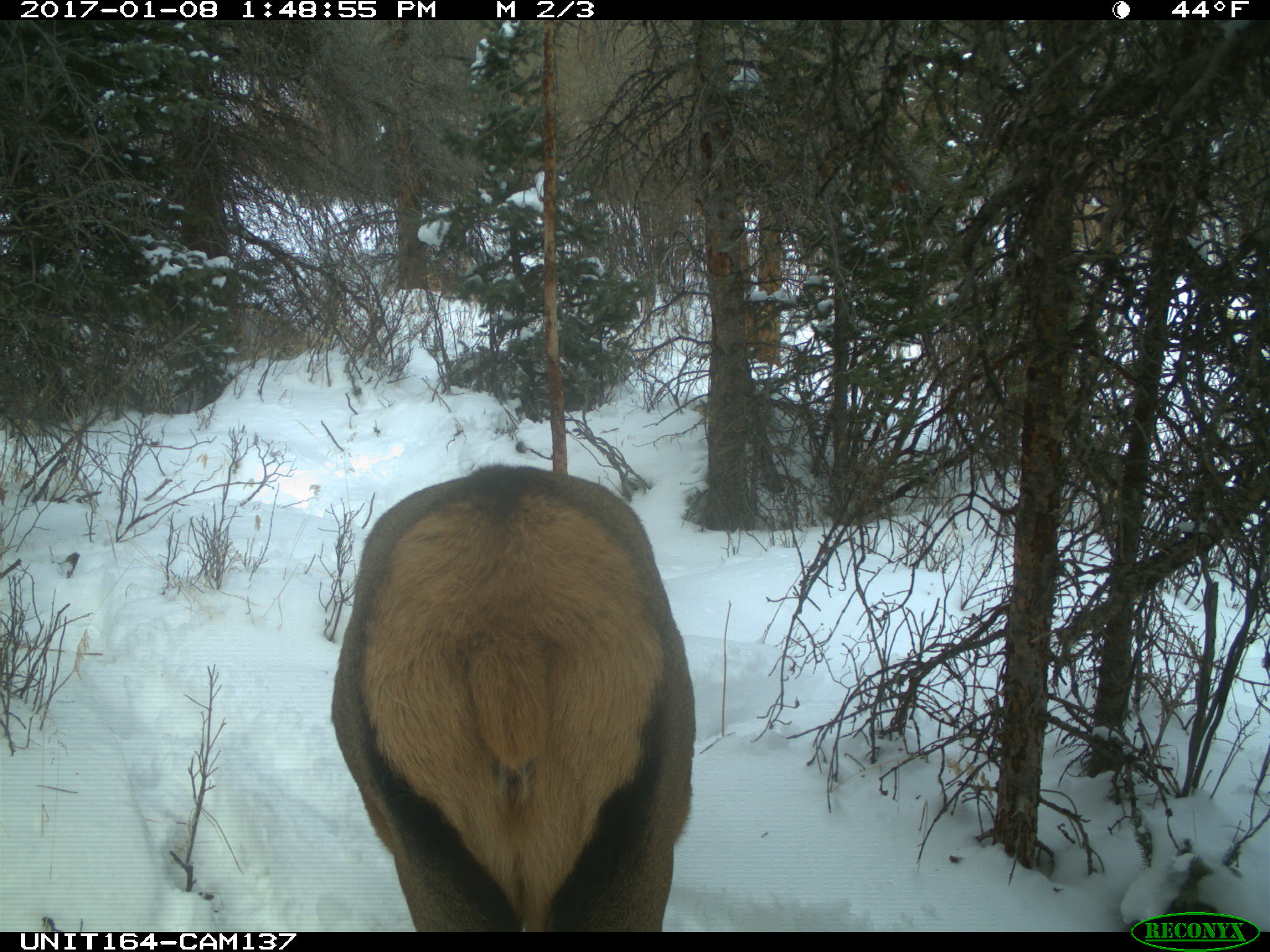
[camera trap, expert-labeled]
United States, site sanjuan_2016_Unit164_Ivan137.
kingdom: Animalia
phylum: Chordata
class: Mammalia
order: Artiodactyla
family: Cervidae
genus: Cervus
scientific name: Cervus elaphus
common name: red deer